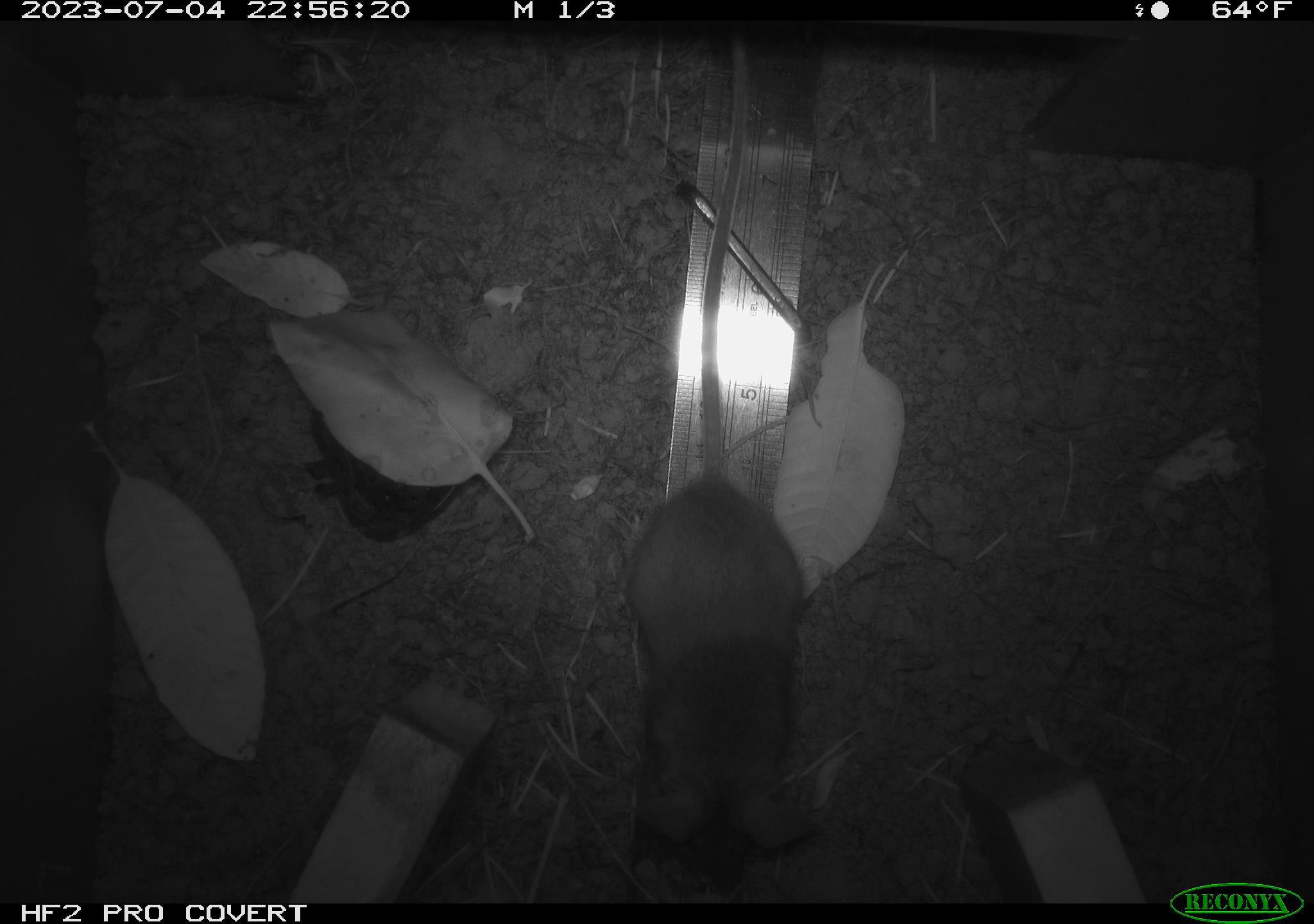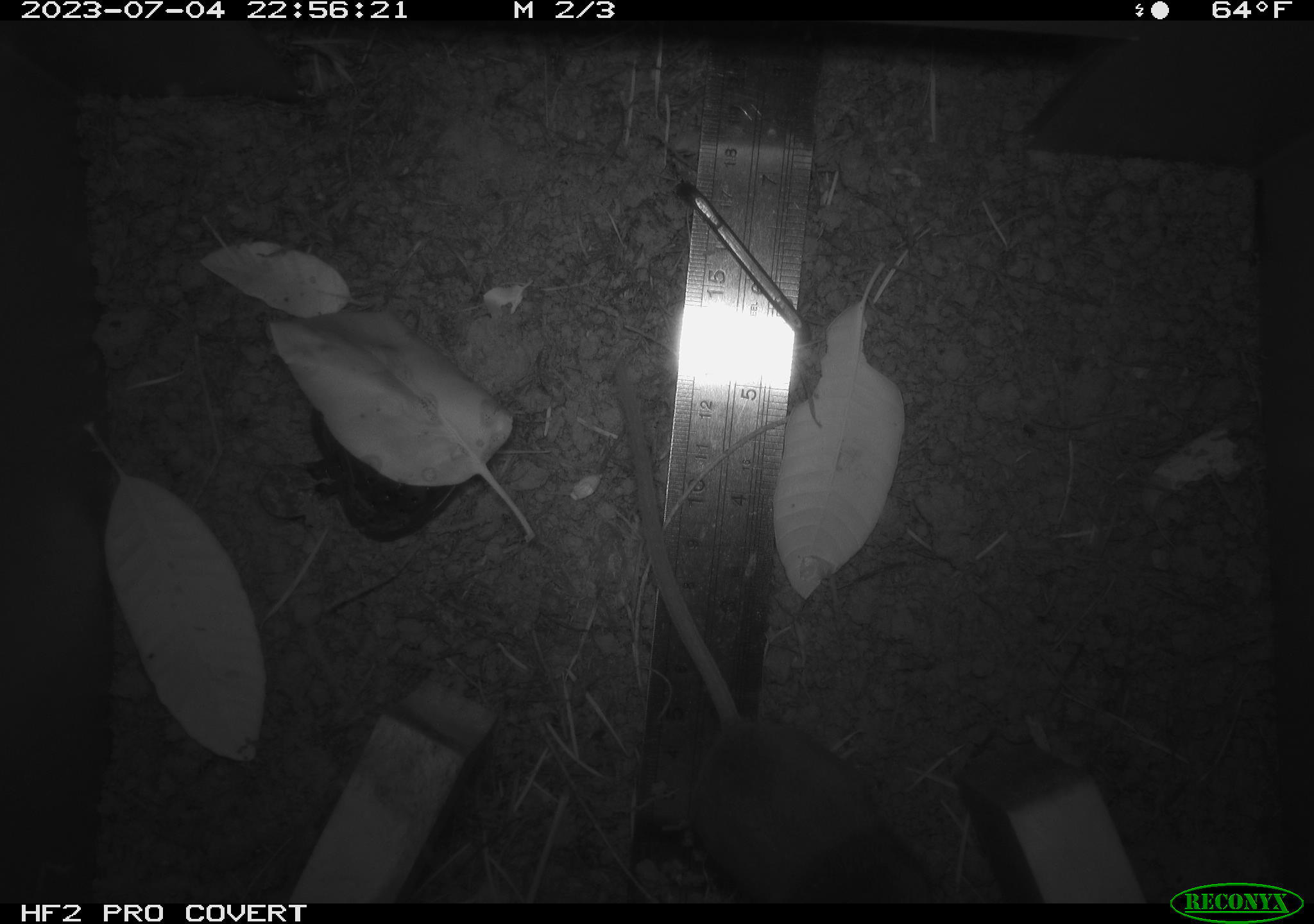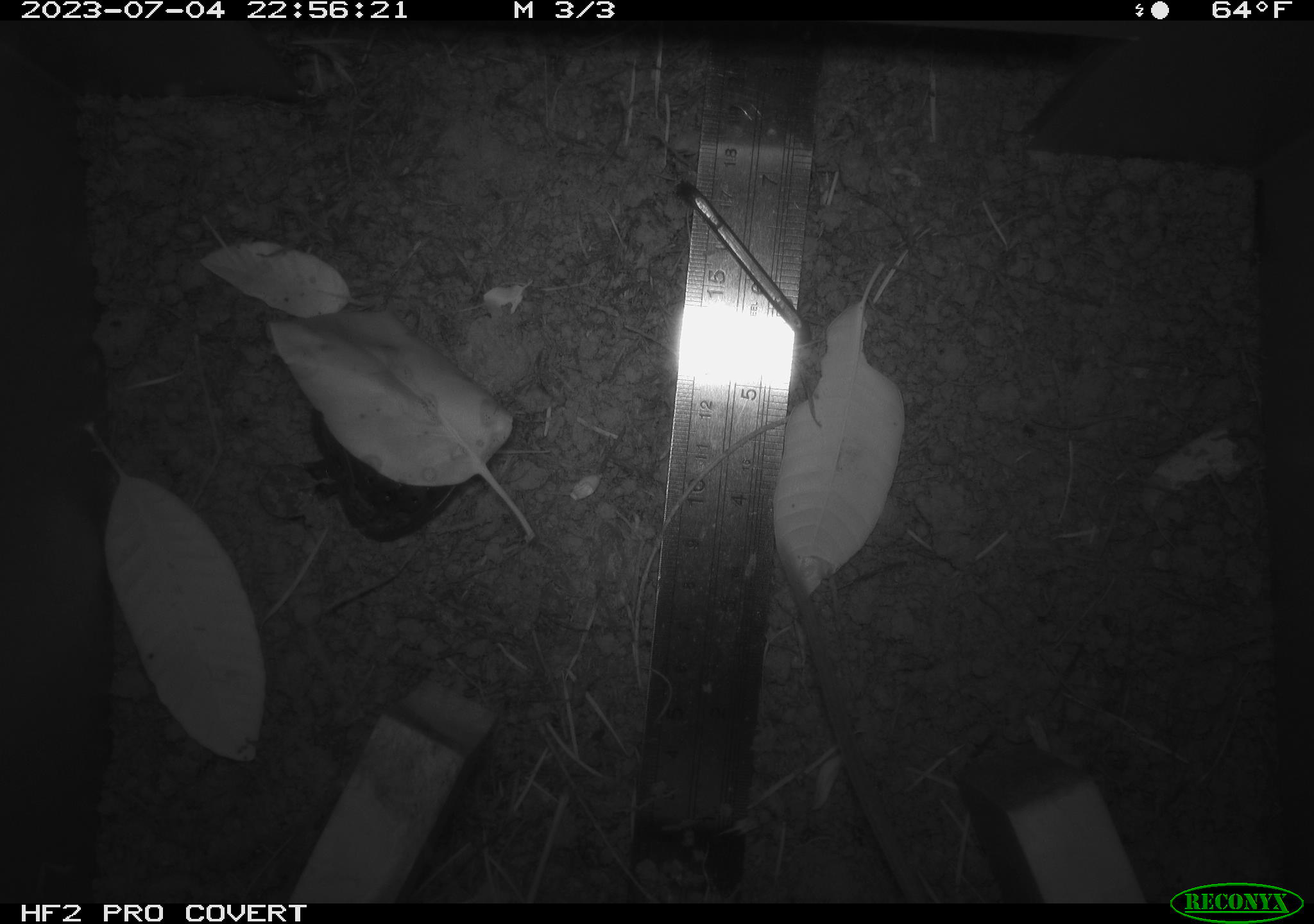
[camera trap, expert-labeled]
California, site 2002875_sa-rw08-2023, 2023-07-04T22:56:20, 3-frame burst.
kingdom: Animalia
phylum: Chordata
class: Mammalia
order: Rodentia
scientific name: Rodentia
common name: mouse species